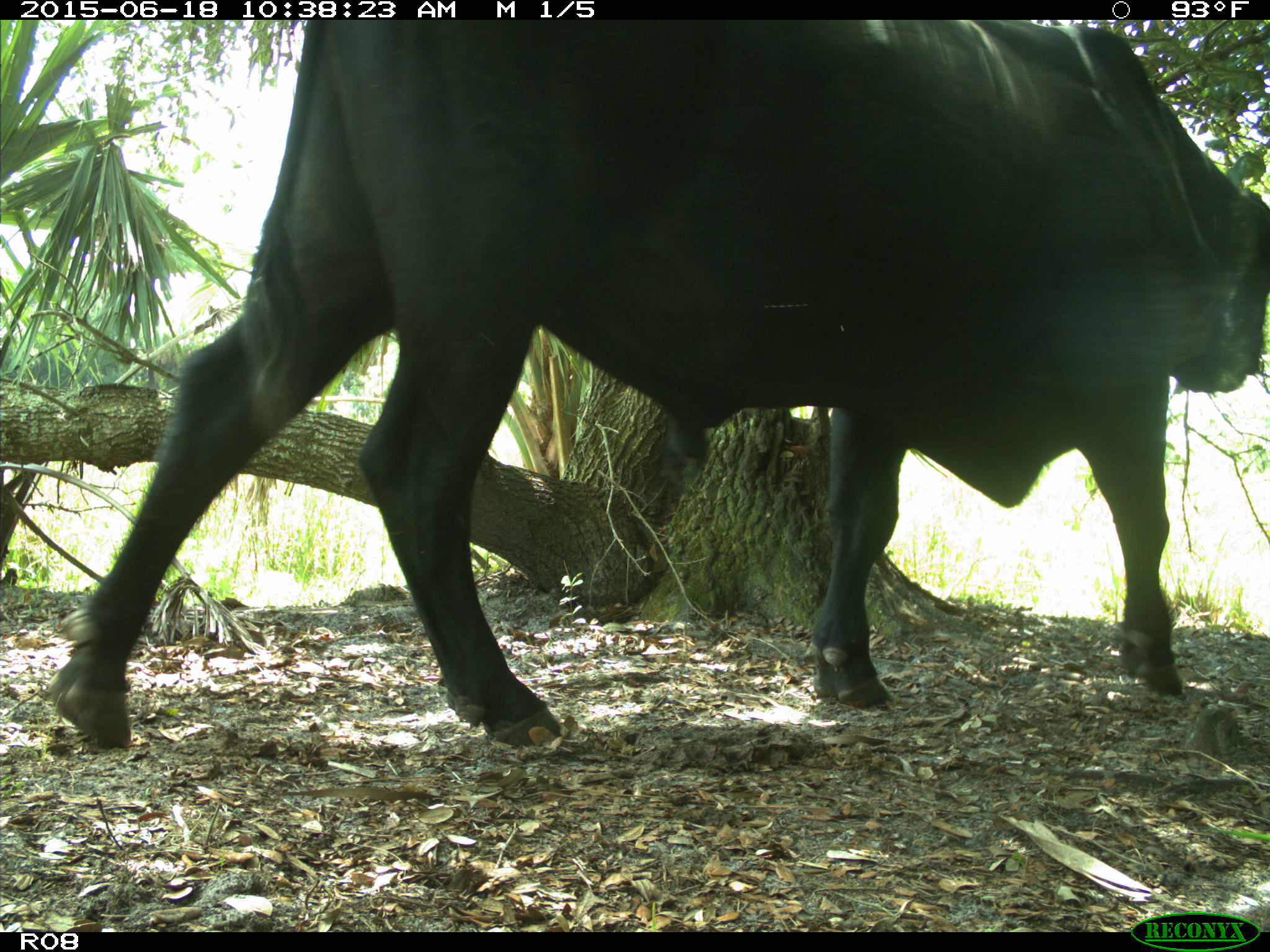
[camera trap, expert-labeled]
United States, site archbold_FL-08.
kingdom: Animalia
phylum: Chordata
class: Mammalia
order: Artiodactyla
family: Bovidae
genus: Bos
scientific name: Bos taurus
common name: domestic cow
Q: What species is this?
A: Bos taurus (domestic cow).